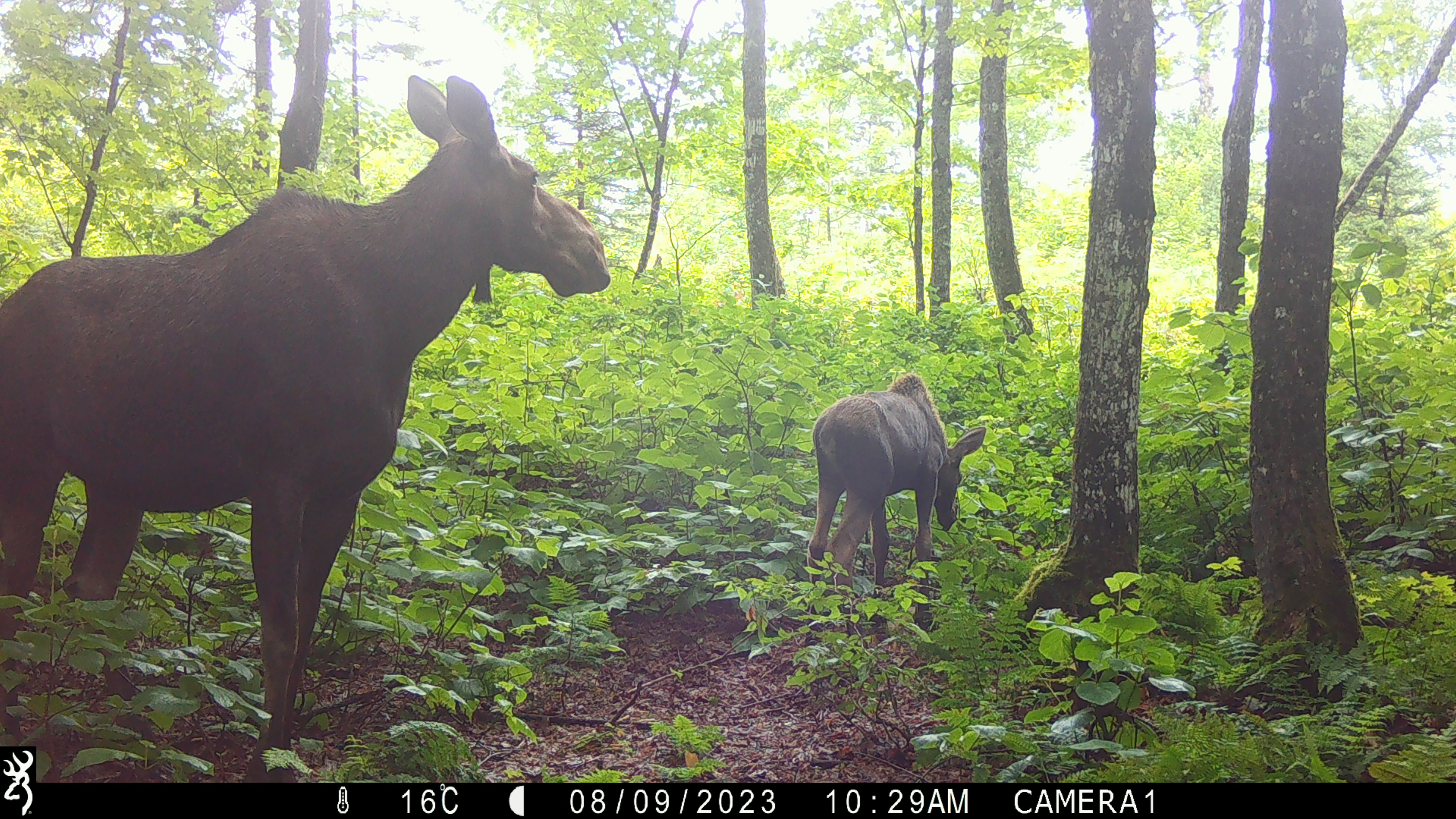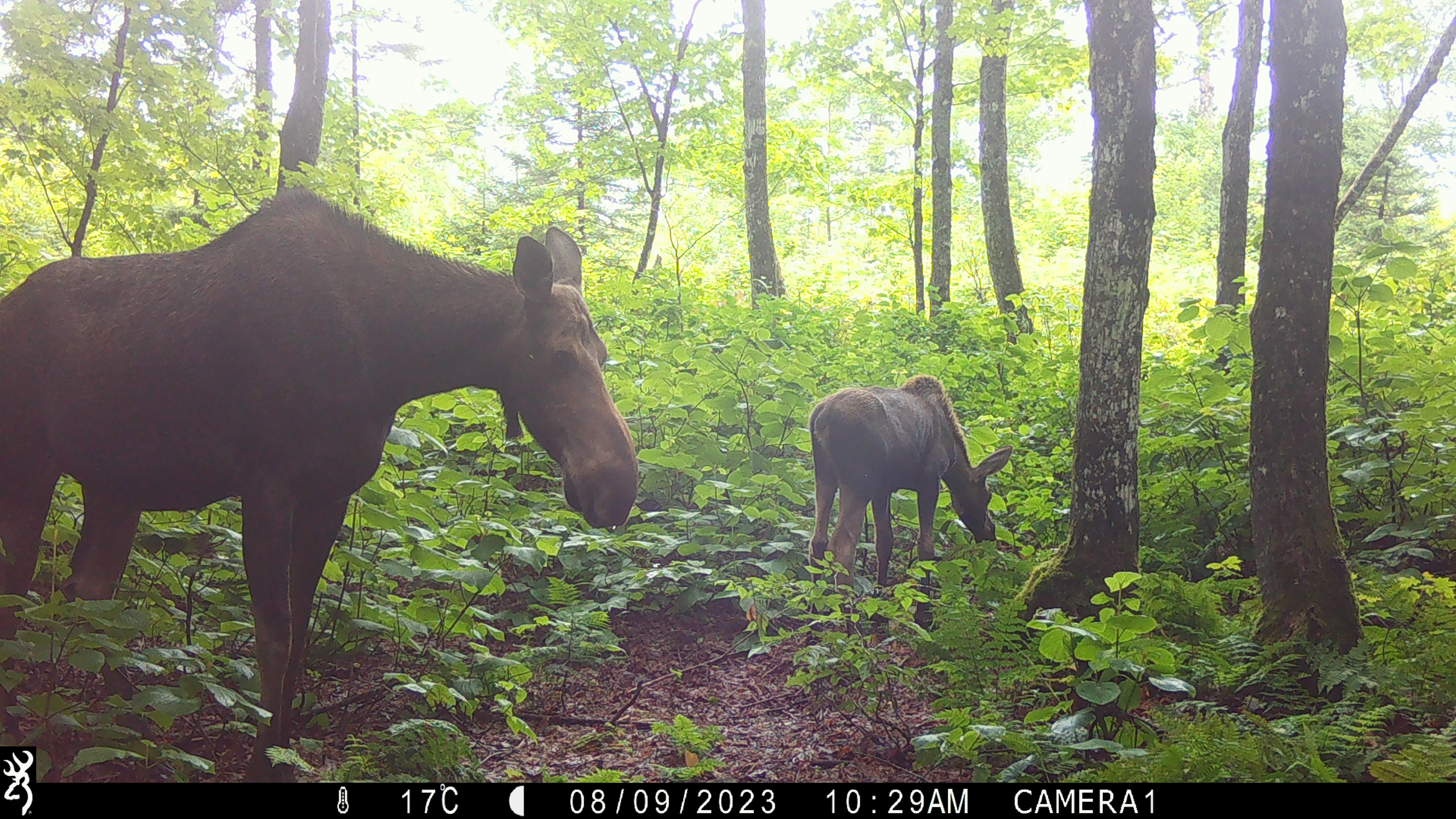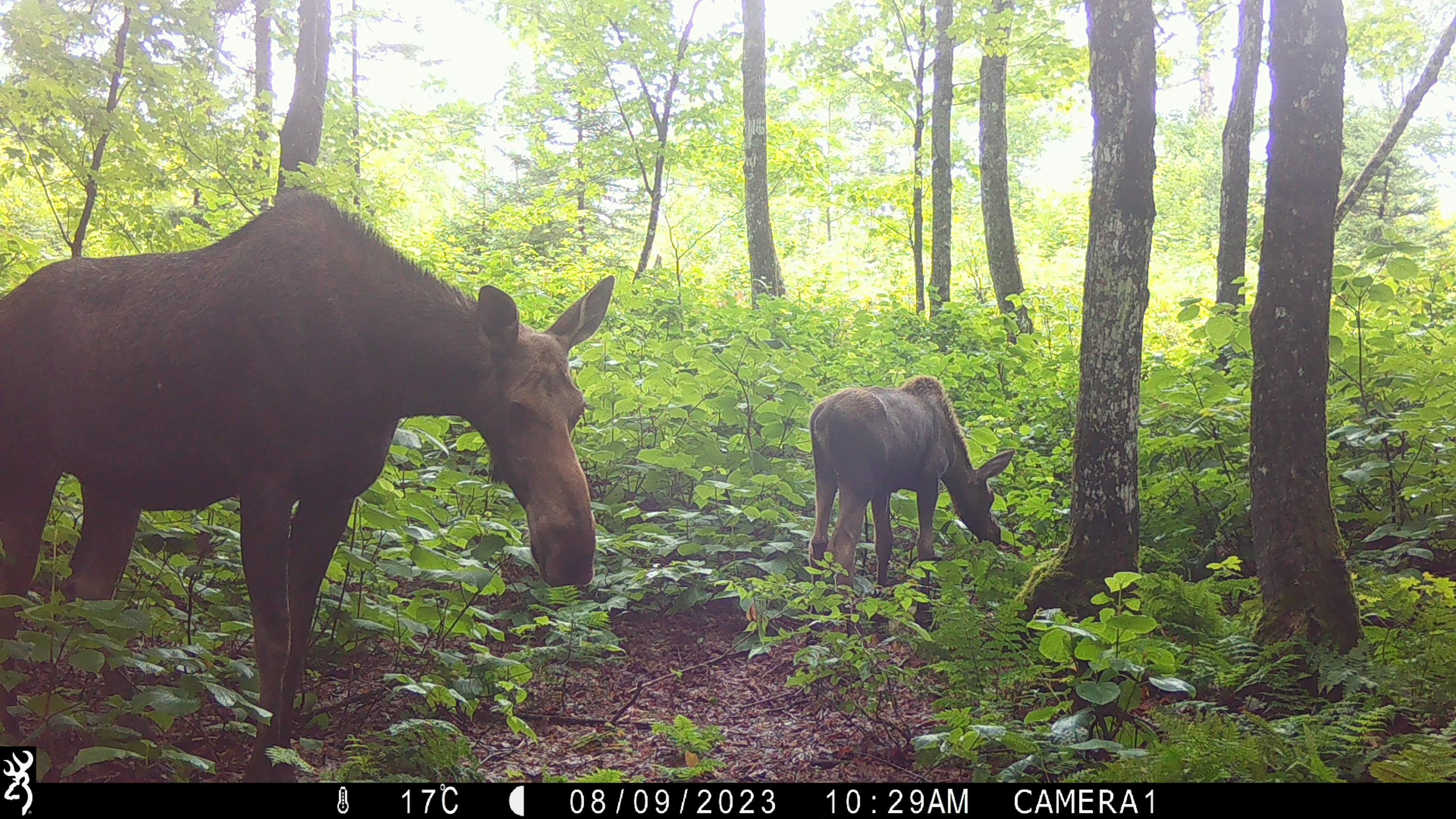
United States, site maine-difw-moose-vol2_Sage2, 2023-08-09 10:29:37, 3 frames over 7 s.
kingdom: Animalia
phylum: Chordata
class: Mammalia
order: Artiodactyla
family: Cervidae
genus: Alces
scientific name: Alces alces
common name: moose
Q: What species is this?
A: Moose (Alces alces).